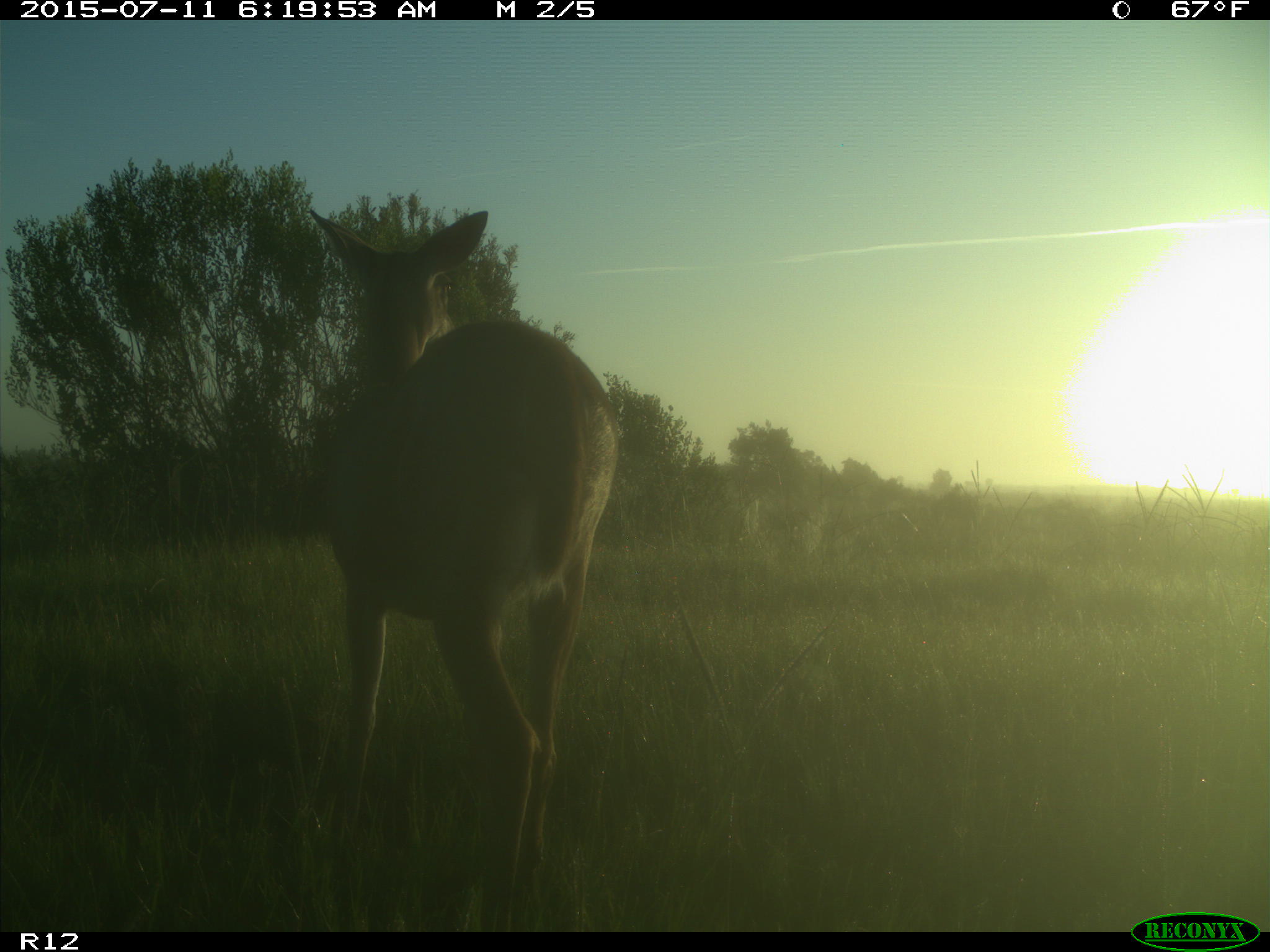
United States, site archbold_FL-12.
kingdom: Animalia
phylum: Chordata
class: Mammalia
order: Artiodactyla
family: Cervidae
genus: Odocoileus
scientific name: Odocoileus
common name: deer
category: unidentified deer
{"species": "unidentified deer (deer) (Odocoileus)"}